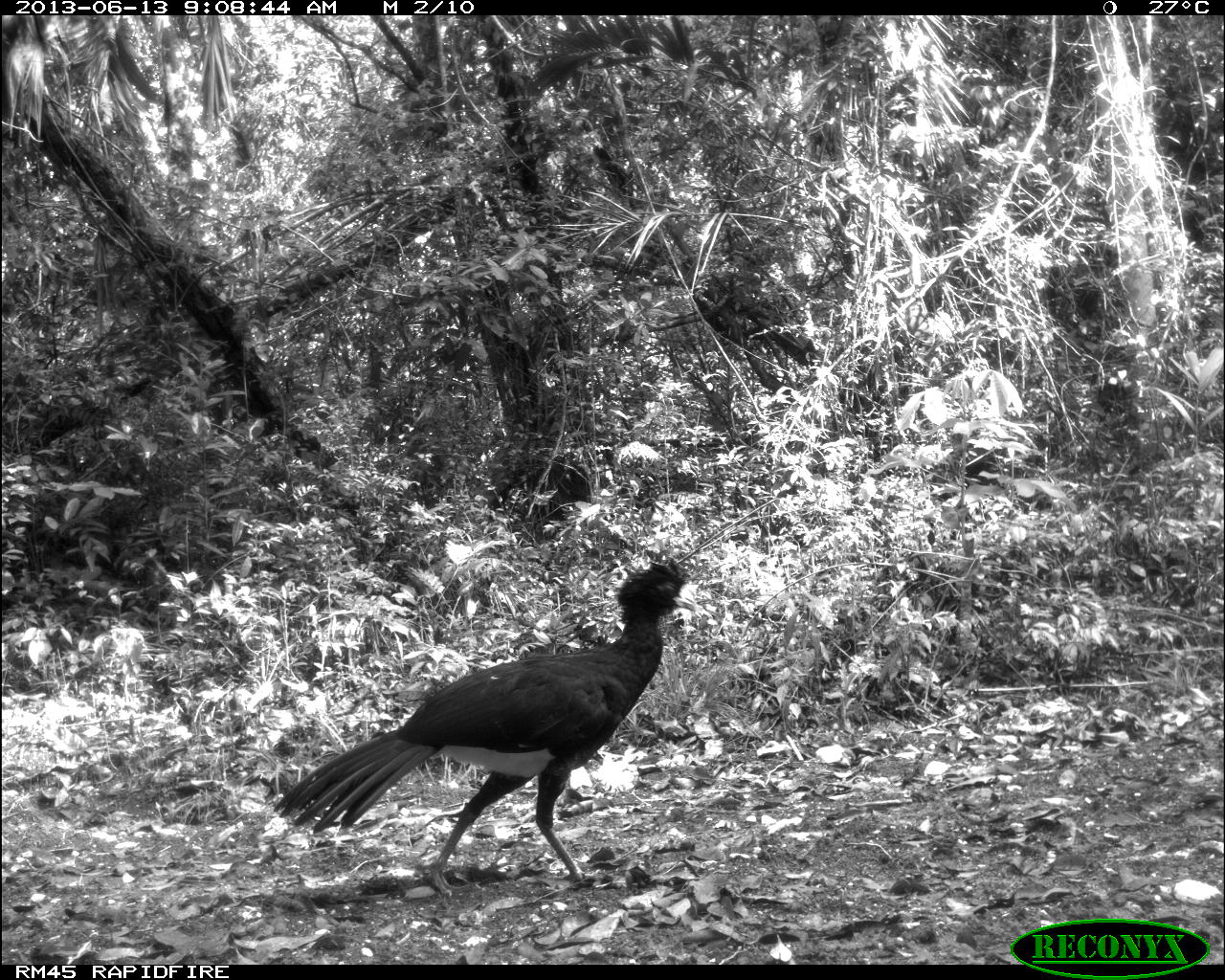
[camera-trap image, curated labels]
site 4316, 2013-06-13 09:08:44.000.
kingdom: Animalia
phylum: Chordata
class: Aves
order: Galliformes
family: Cracidae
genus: Crax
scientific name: Crax rubra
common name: great curassow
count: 1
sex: male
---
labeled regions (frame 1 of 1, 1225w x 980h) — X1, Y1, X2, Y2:
crax rubra: 270, 555, 701, 892